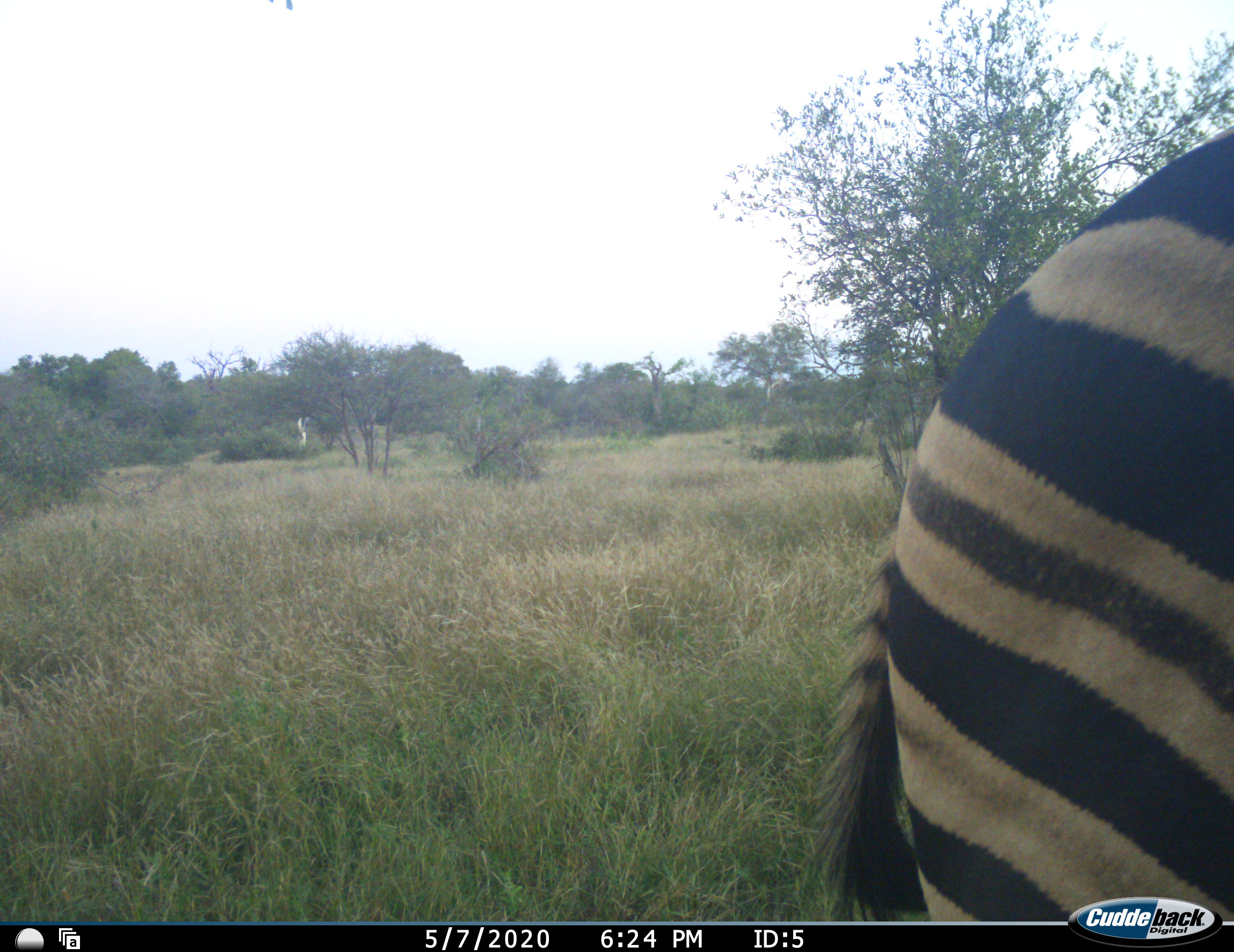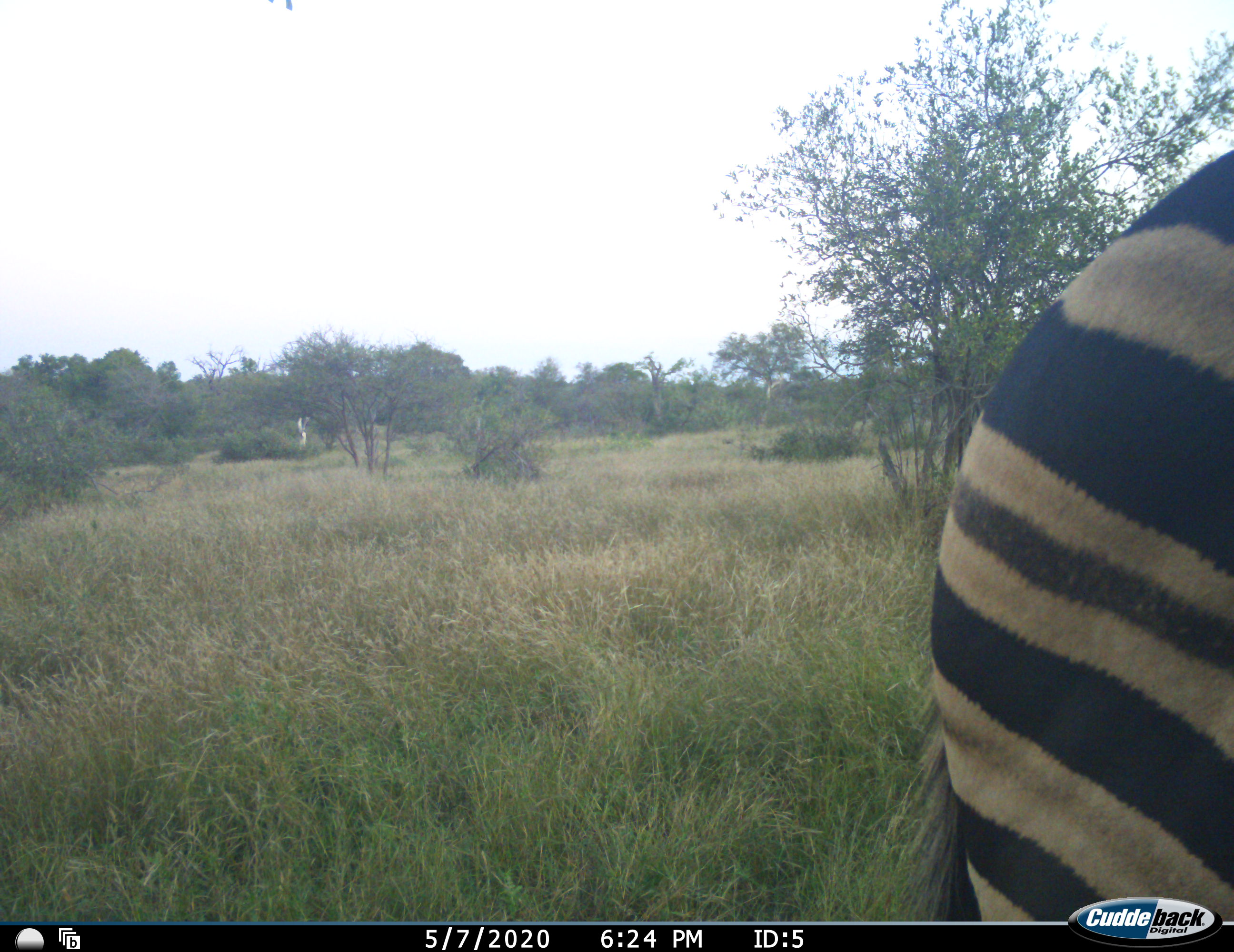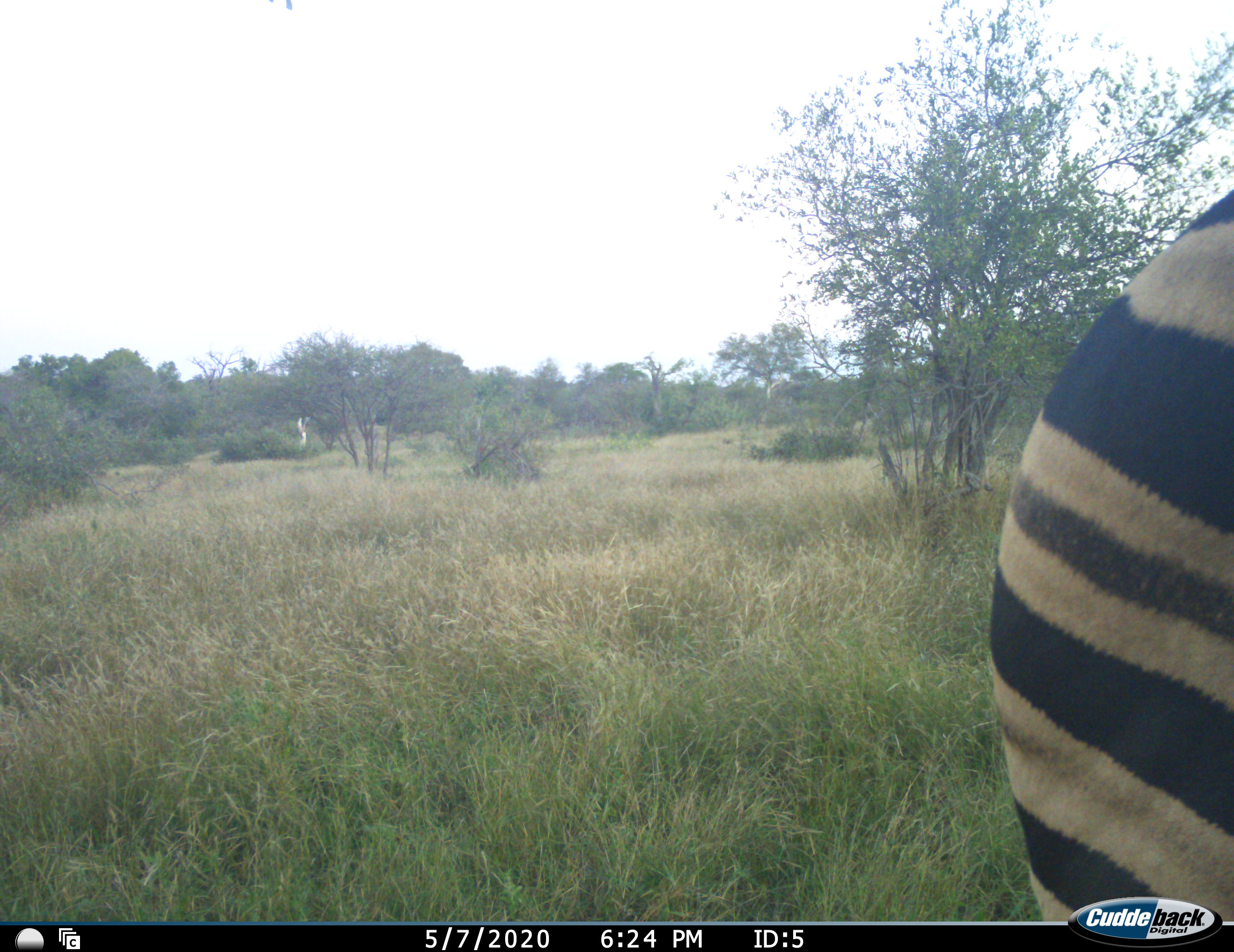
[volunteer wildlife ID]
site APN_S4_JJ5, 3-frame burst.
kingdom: Animalia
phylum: Chordata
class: Mammalia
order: Perissodactyla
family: Equidae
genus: Equus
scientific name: Equus quagga burchellii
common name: burchell's zebra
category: zebraburchells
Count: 1.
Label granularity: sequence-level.